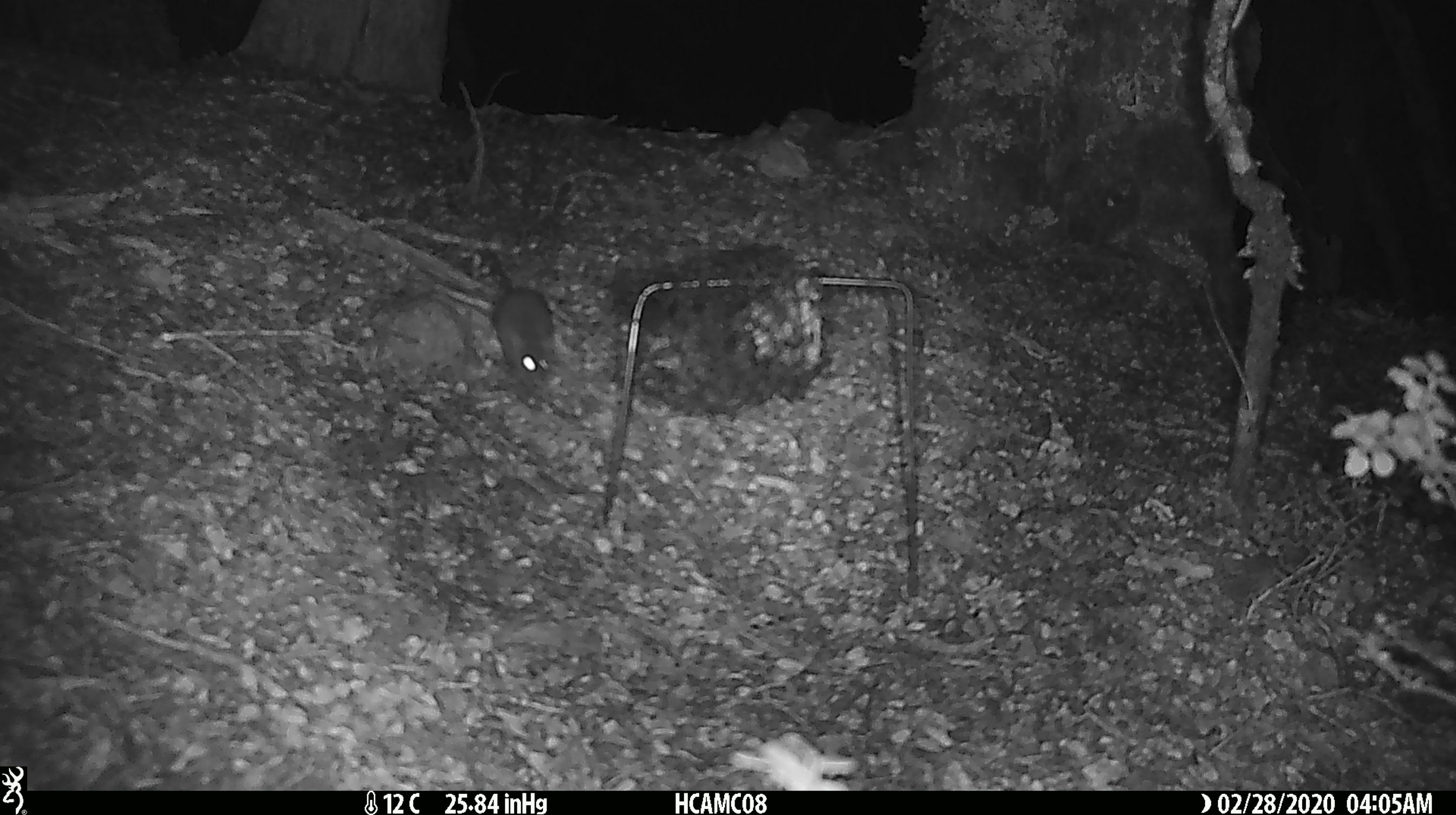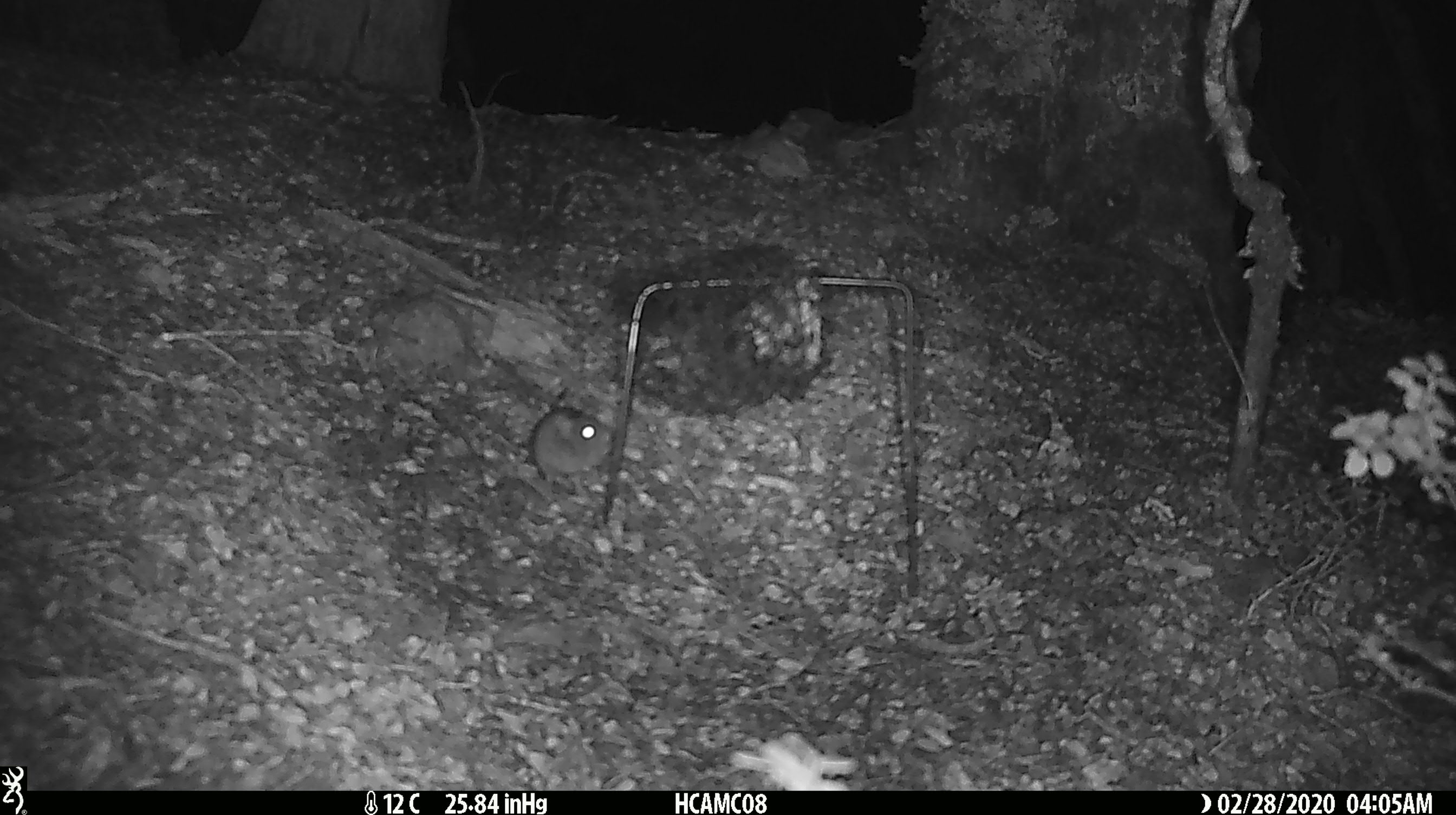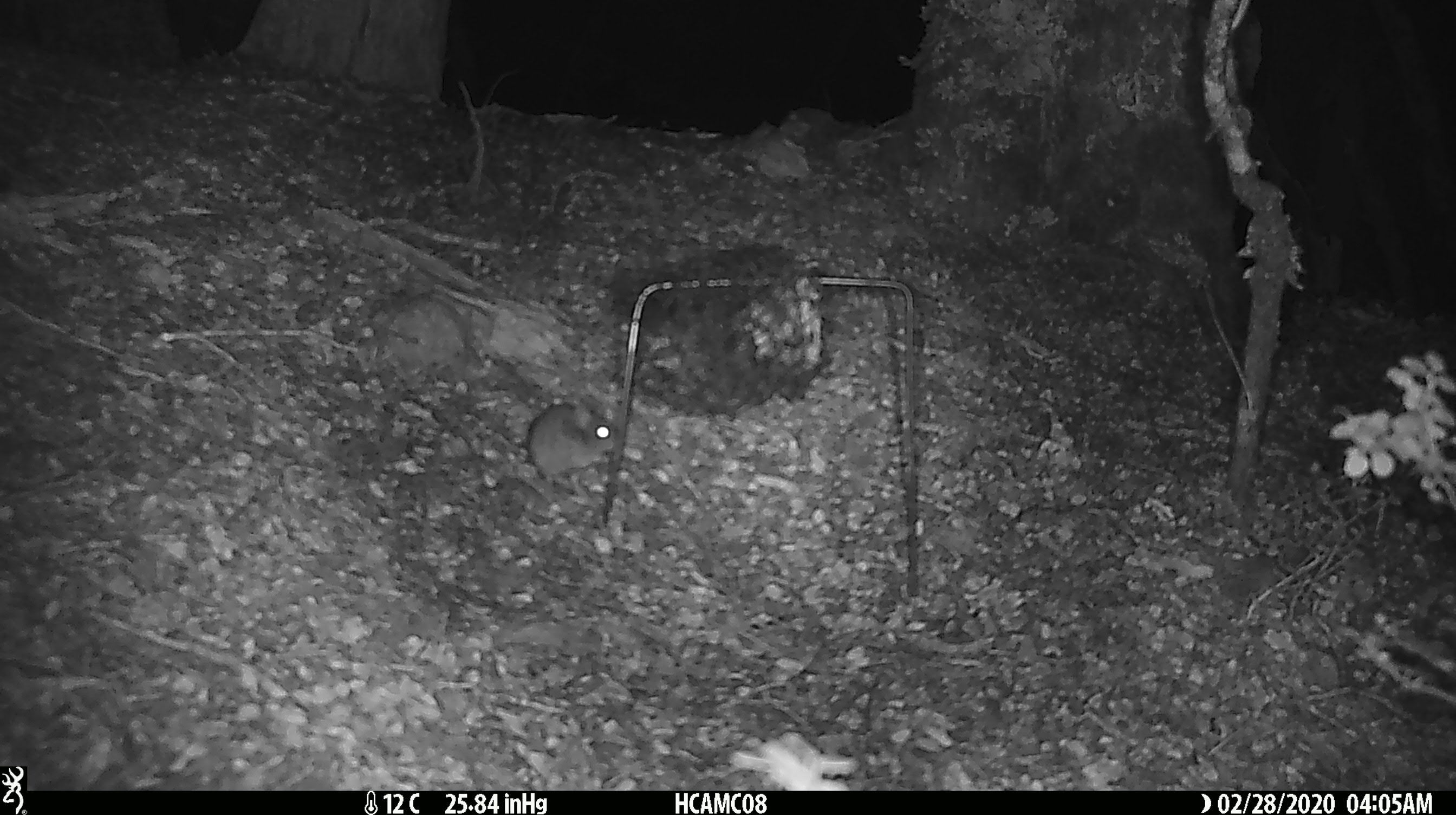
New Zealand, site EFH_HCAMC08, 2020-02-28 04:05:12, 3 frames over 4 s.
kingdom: Animalia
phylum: Chordata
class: Mammalia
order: Rodentia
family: Muridae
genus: Mus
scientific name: Mus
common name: mouse